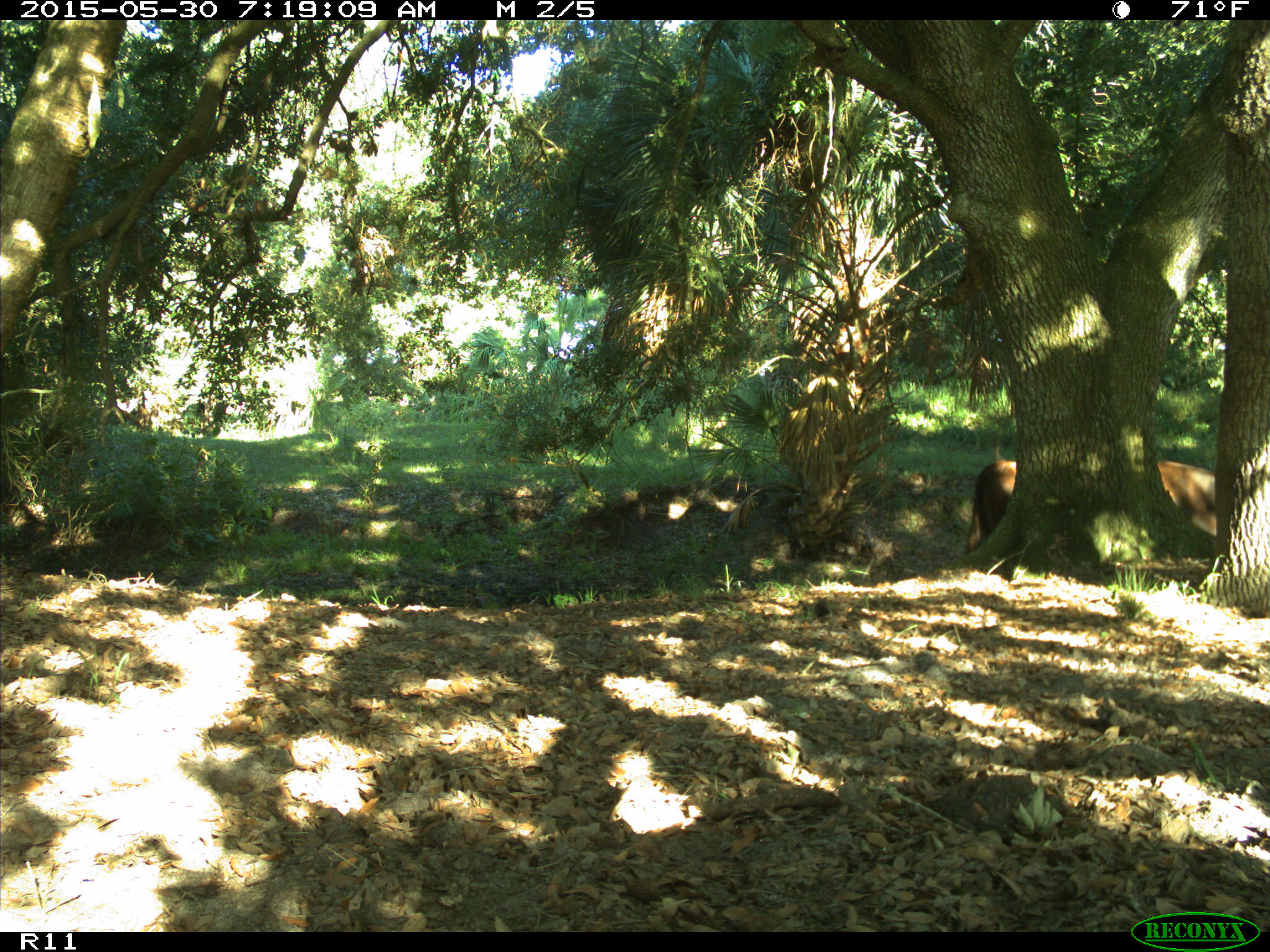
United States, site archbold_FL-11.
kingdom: Animalia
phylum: Chordata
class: Mammalia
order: Artiodactyla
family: Bovidae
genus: Bos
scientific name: Bos taurus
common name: domestic cow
Bos taurus (domestic cow).